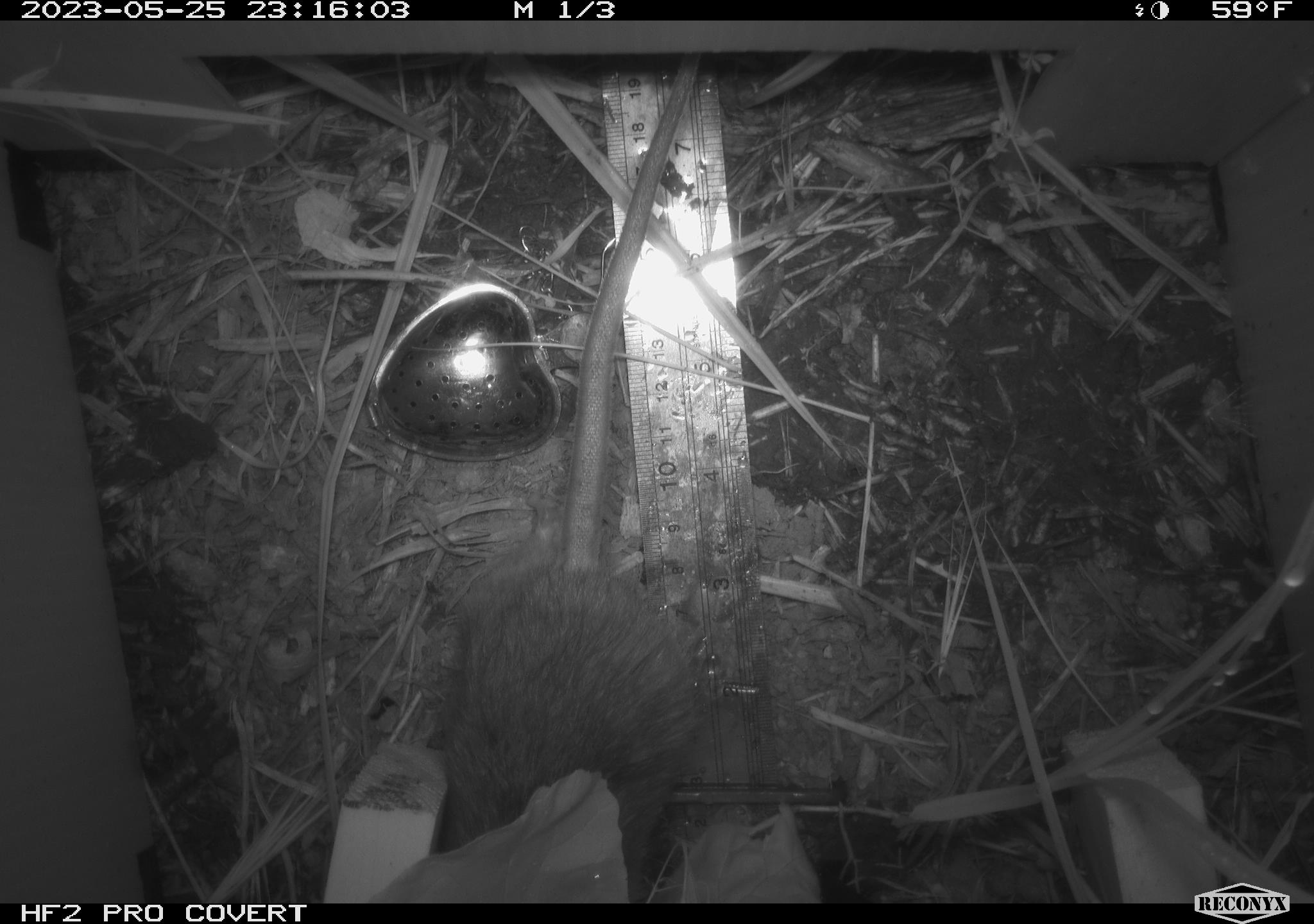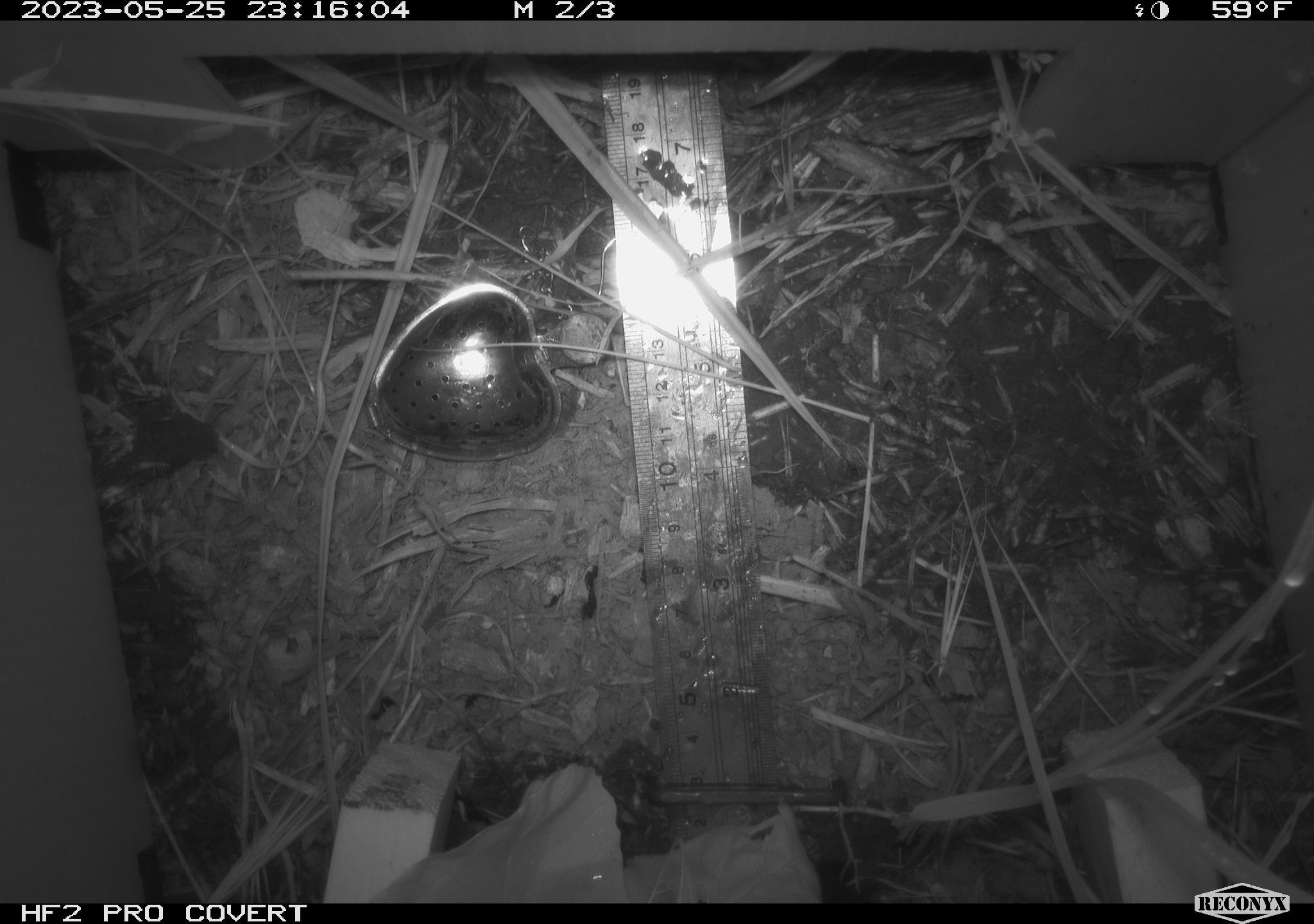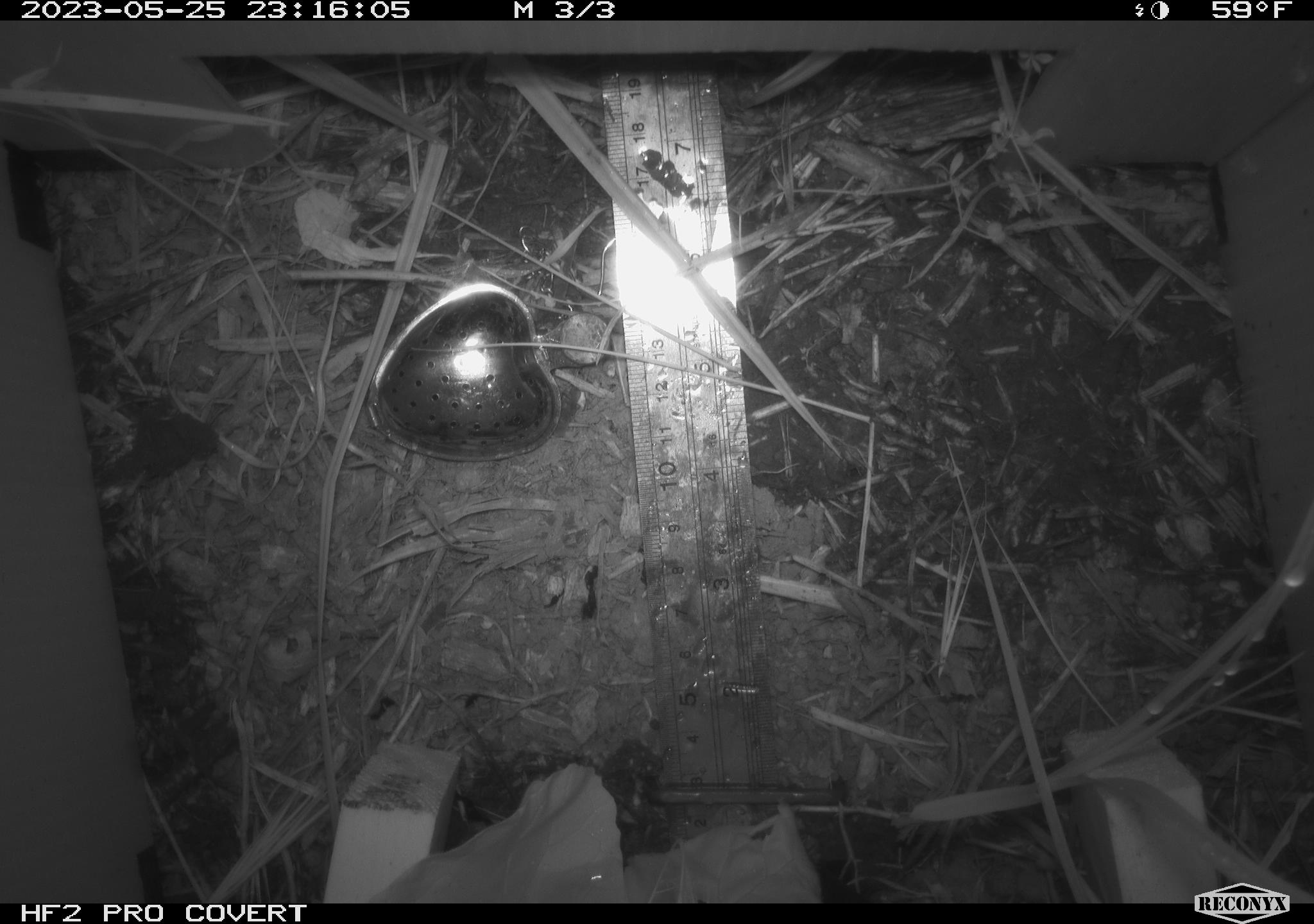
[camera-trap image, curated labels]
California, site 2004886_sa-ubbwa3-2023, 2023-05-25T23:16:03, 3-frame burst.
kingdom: Animalia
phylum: Chordata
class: Mammalia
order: Rodentia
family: Muridae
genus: Rattus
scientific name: Rattus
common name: rat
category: rattus species